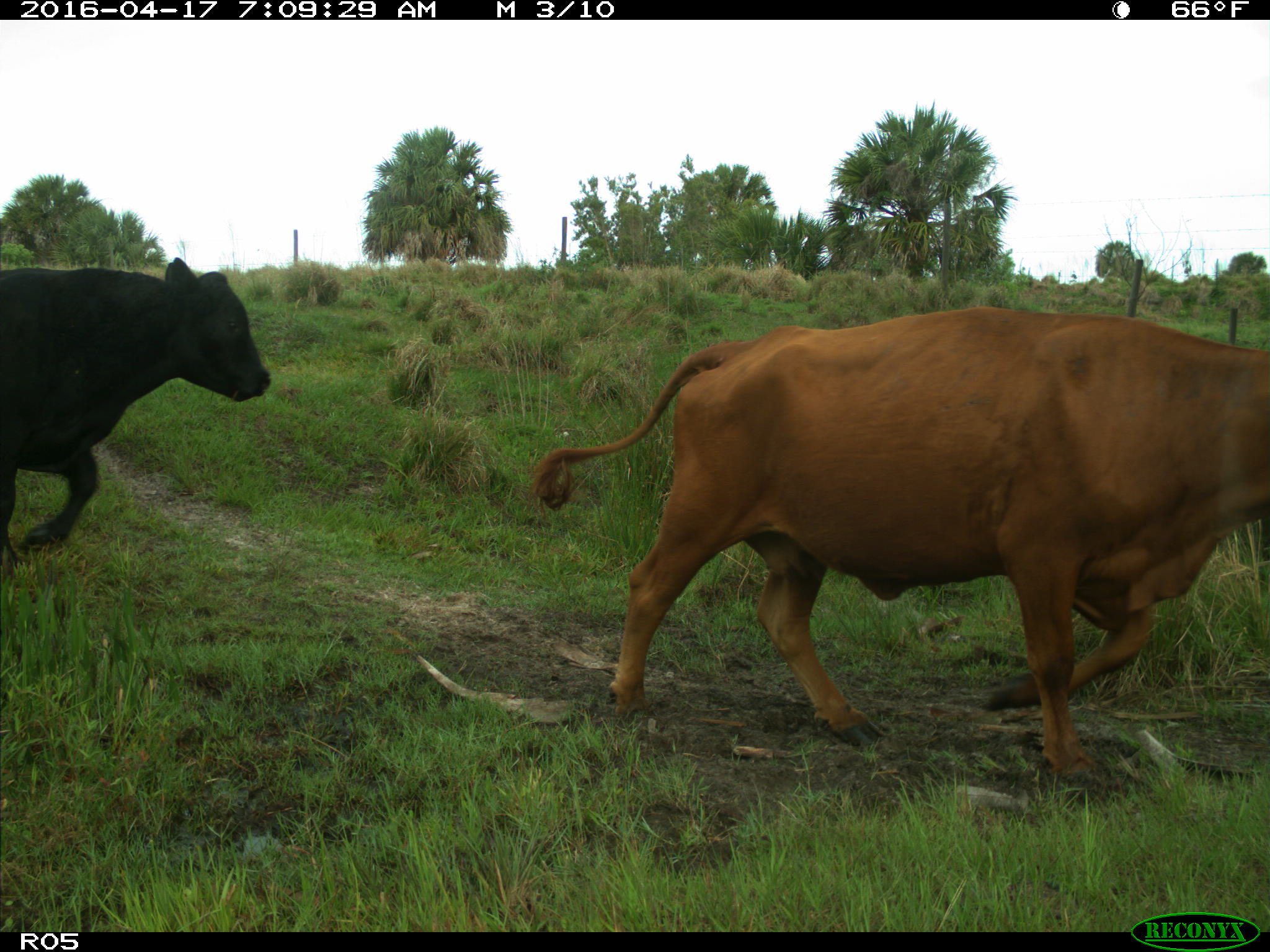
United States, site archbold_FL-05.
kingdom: Animalia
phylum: Chordata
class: Mammalia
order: Artiodactyla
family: Bovidae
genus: Bos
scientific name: Bos taurus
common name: domestic cow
Bos taurus (domestic cow).